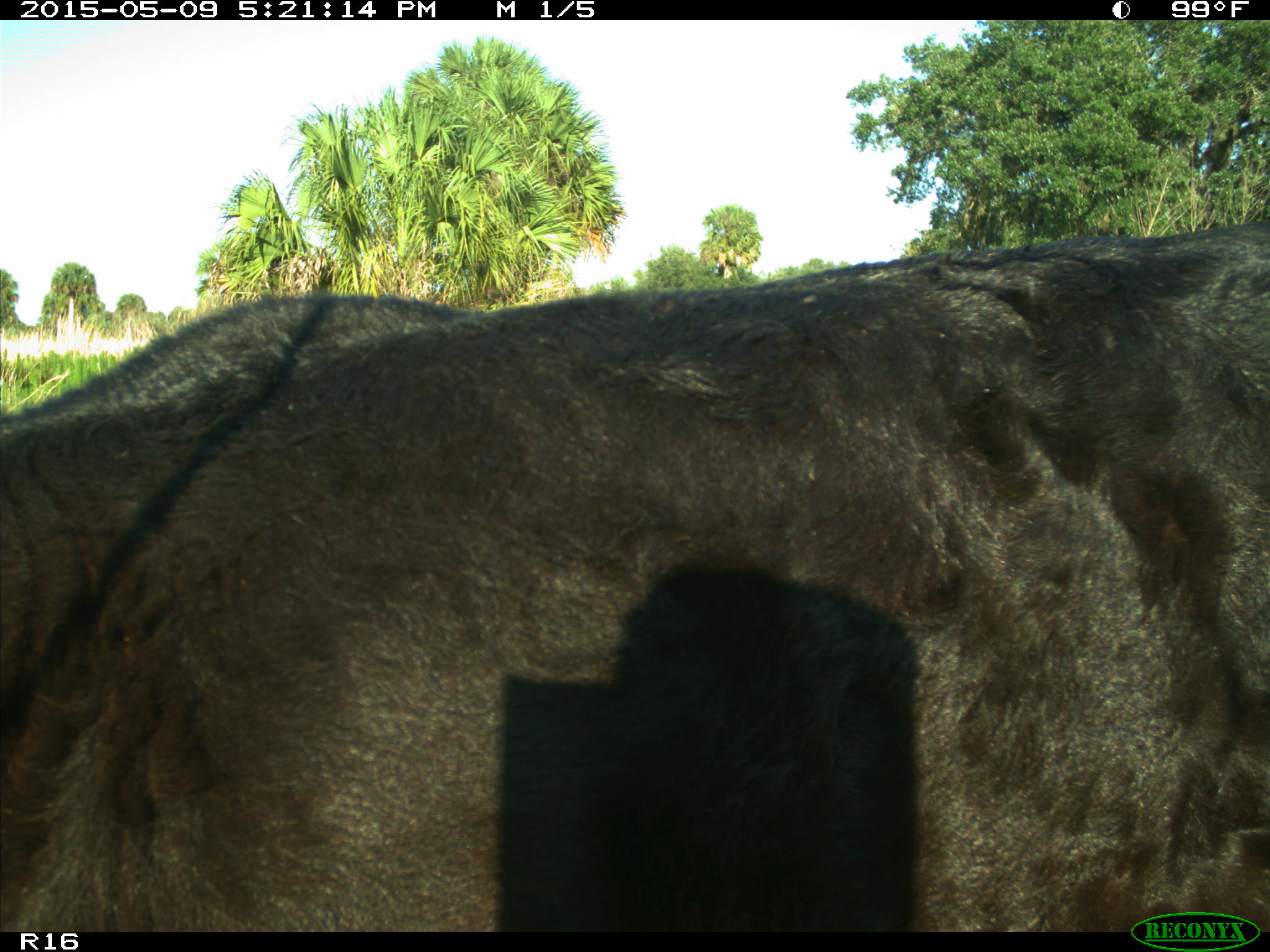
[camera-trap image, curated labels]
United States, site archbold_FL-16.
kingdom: Animalia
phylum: Chordata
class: Mammalia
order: Artiodactyla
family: Suidae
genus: Sus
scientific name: Sus scrofa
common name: wild boar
Sus scrofa (wild boar).